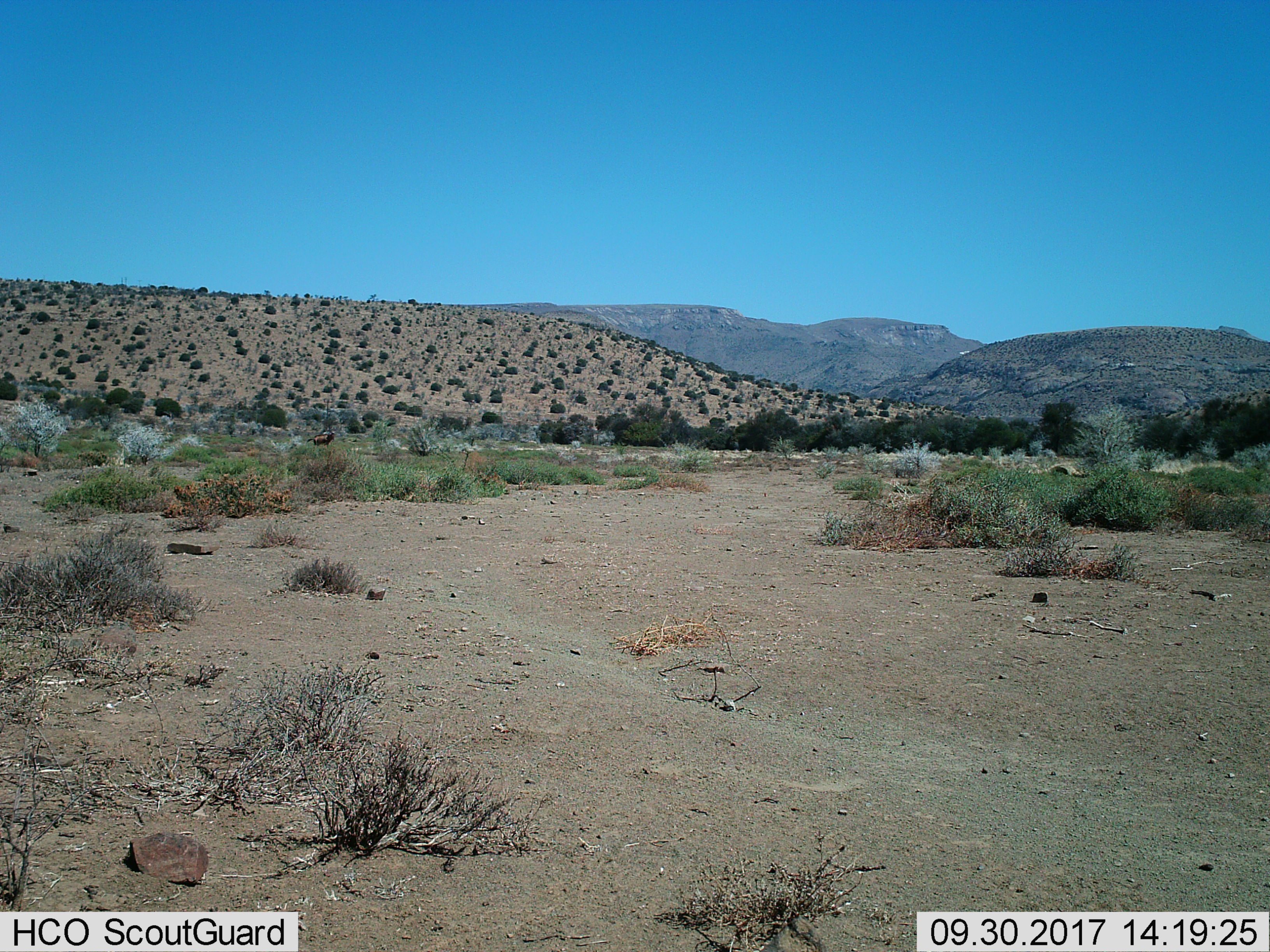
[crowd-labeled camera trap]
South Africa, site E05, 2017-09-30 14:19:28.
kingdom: Animalia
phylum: Chordata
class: Mammalia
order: Artiodactyla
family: Bovidae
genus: Syncerus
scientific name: Syncerus caffer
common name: cape buffalo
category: buffalo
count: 1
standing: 50%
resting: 0%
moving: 50%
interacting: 0%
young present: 0%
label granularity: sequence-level